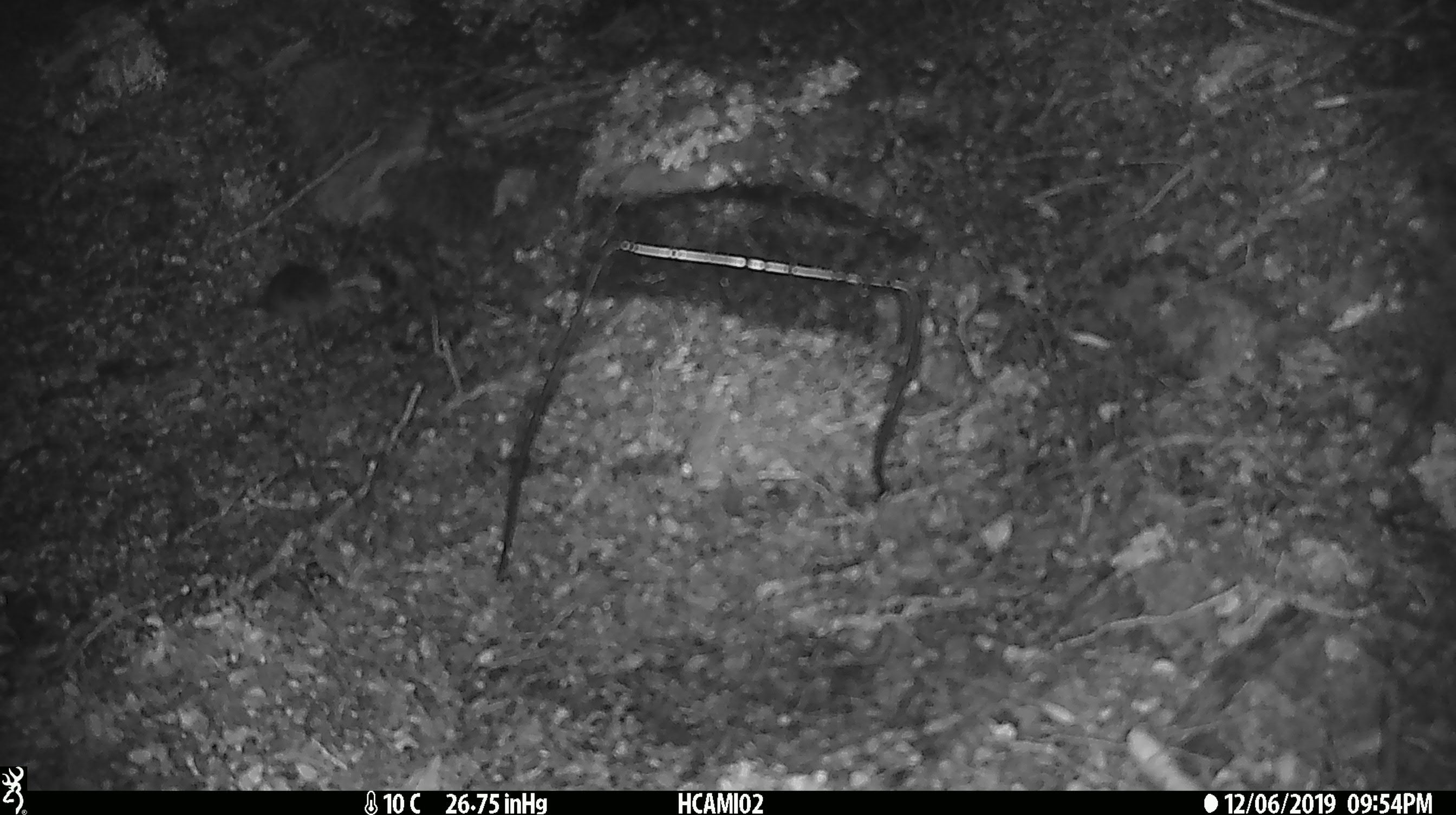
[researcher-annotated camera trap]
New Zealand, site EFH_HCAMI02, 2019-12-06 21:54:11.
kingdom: Animalia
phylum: Chordata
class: Mammalia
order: Rodentia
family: Muridae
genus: Mus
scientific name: Mus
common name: mouse